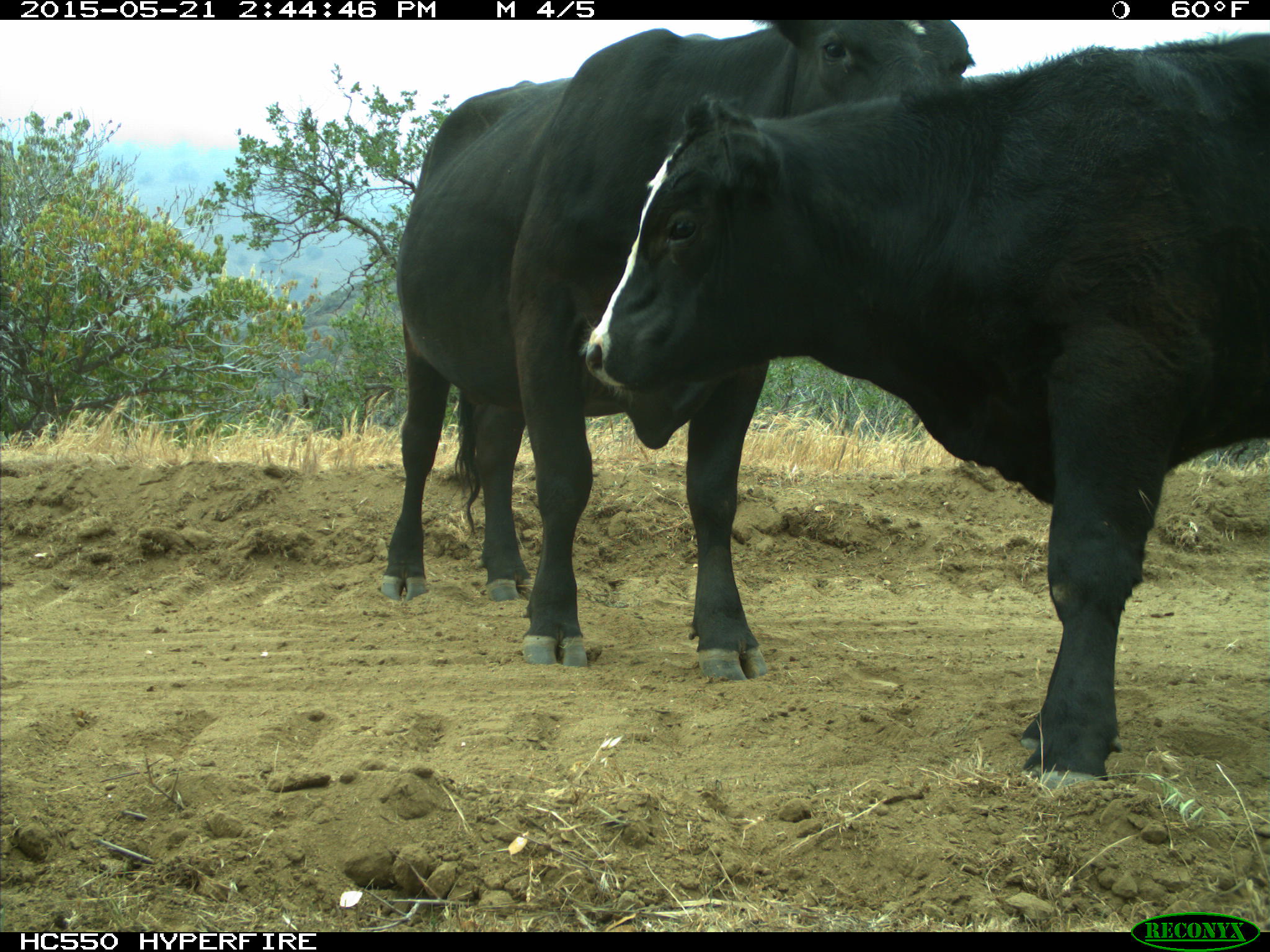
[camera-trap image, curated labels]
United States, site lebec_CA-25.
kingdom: Animalia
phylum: Chordata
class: Mammalia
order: Artiodactyla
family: Bovidae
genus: Bos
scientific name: Bos taurus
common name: domestic cow